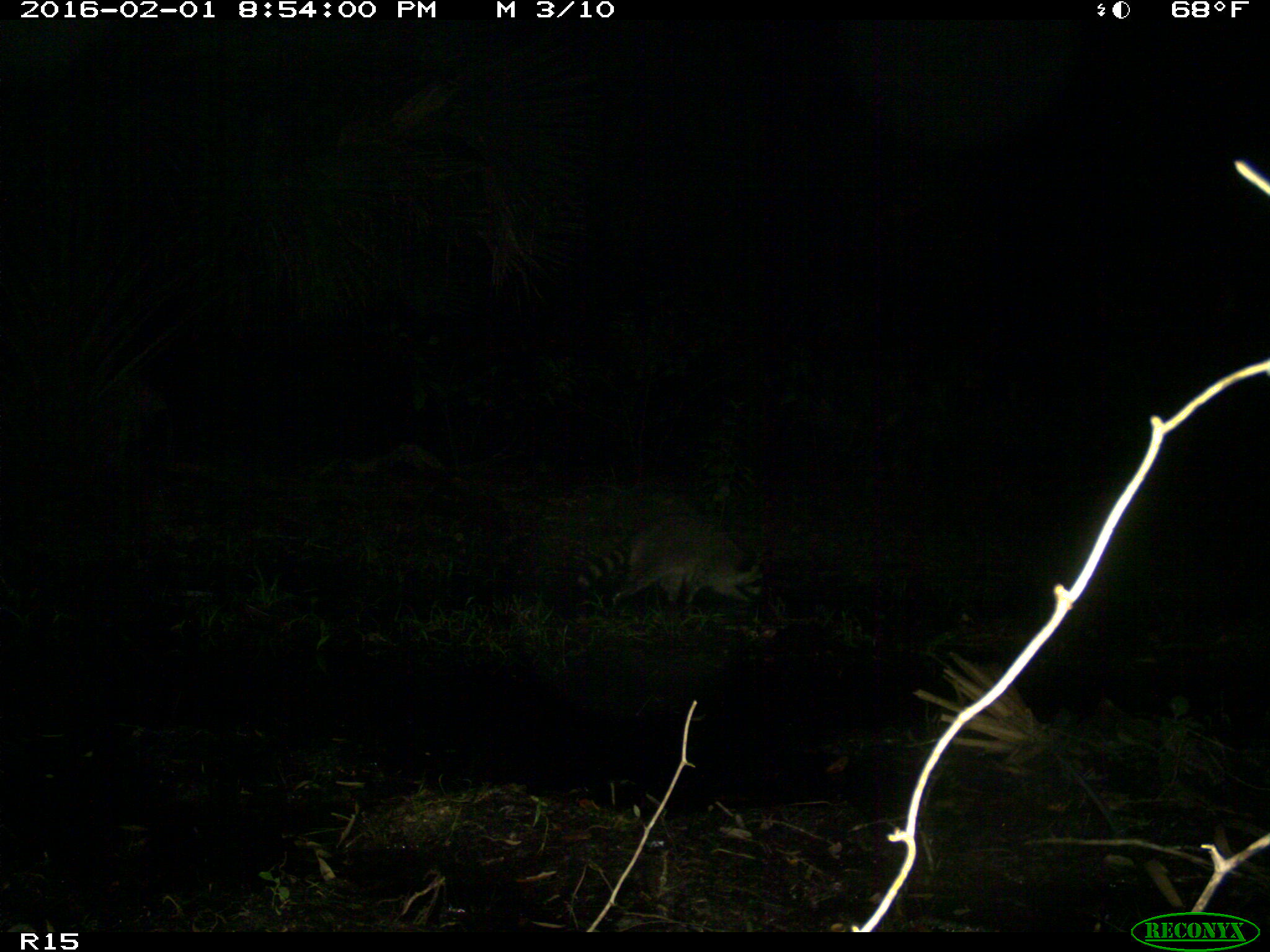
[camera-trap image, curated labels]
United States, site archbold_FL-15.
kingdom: Animalia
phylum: Chordata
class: Mammalia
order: Carnivora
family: Procyonidae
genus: Procyon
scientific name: Procyon lotor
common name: common raccoon